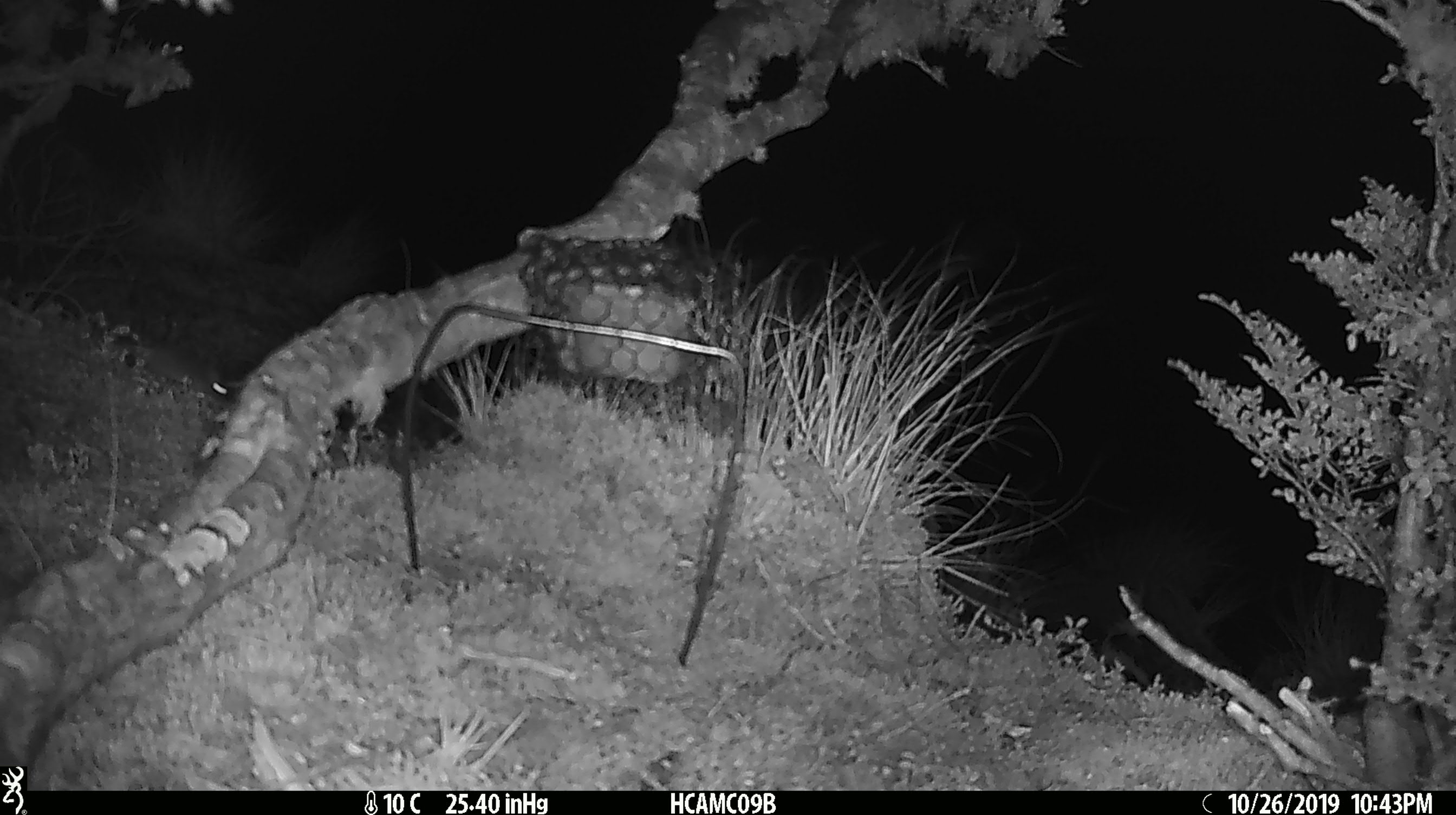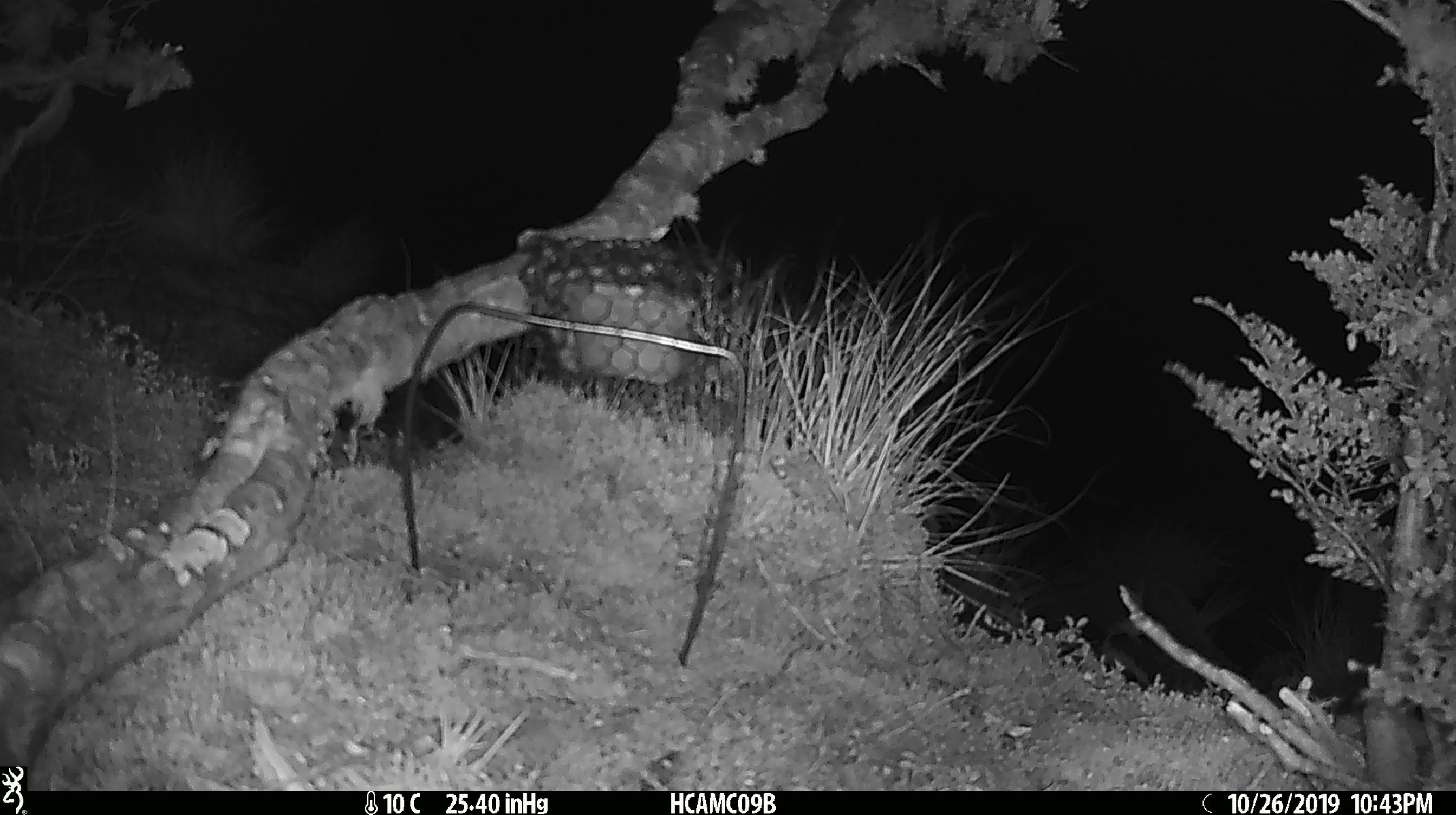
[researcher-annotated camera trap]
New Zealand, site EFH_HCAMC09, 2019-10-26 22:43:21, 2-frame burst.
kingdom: Animalia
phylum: Chordata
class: Mammalia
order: Rodentia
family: Muridae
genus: Mus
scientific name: Mus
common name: mouse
Mouse (Mus).